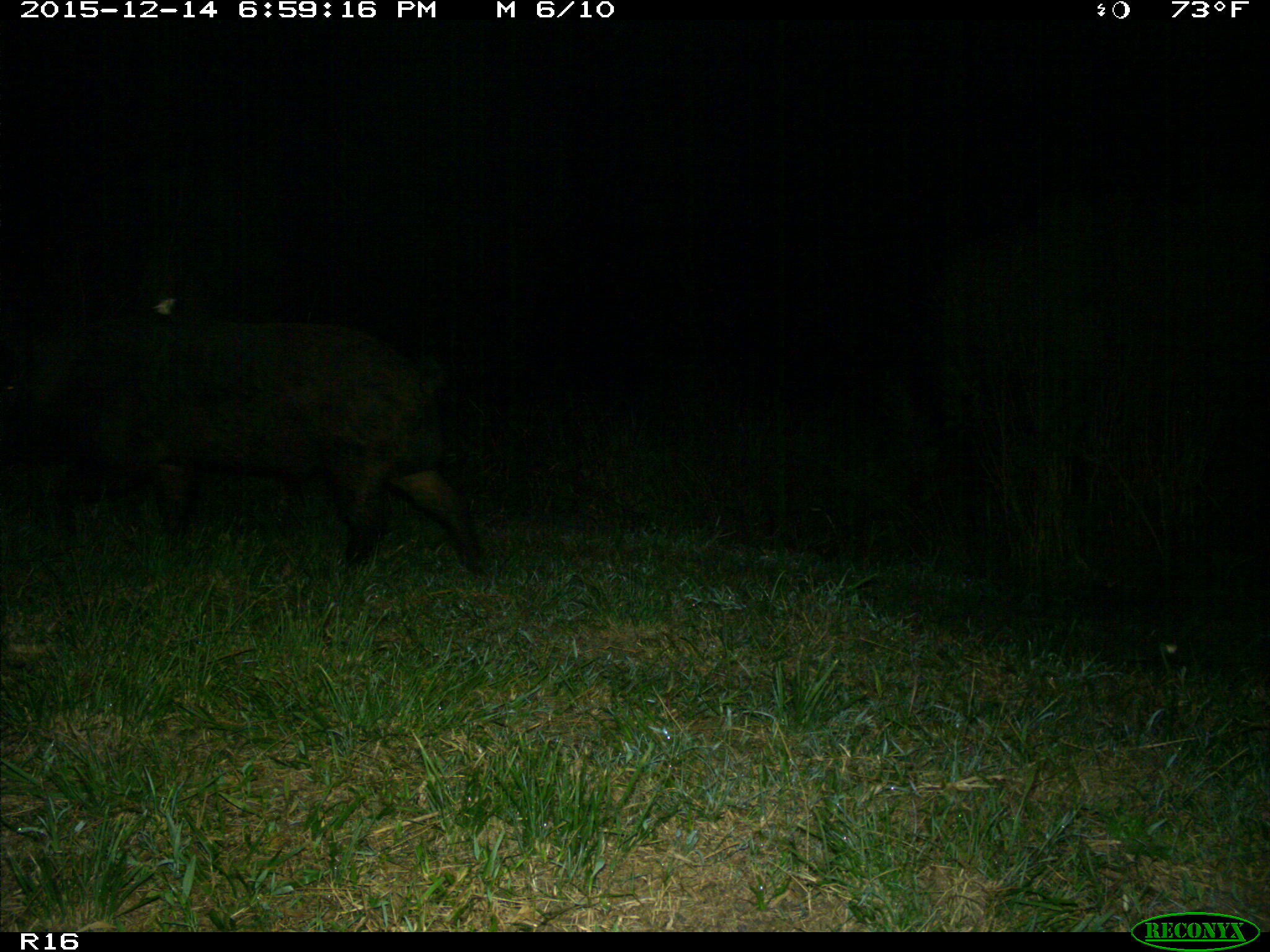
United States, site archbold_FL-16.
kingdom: Animalia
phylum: Chordata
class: Mammalia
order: Artiodactyla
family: Suidae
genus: Sus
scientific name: Sus scrofa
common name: wild boar